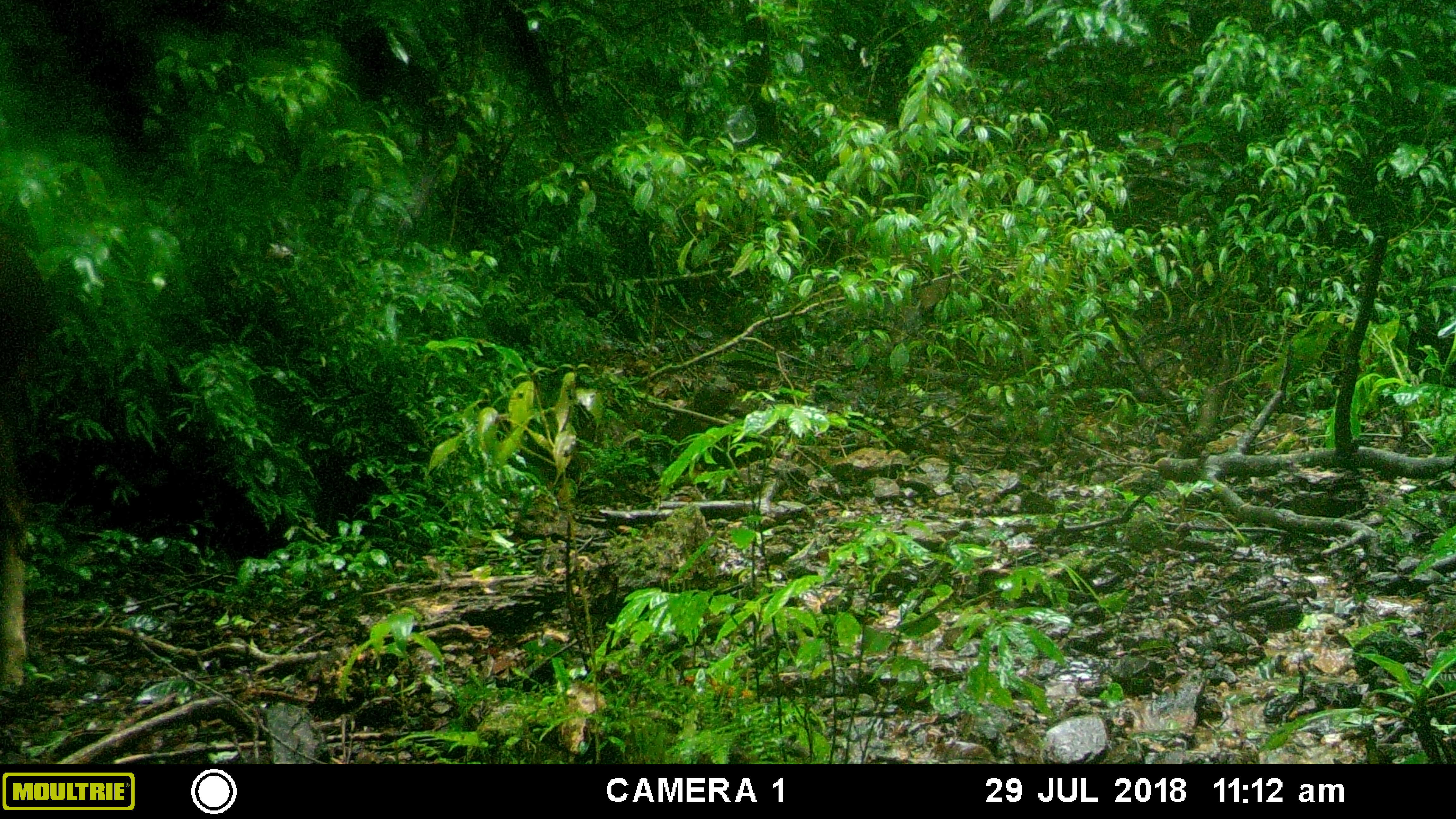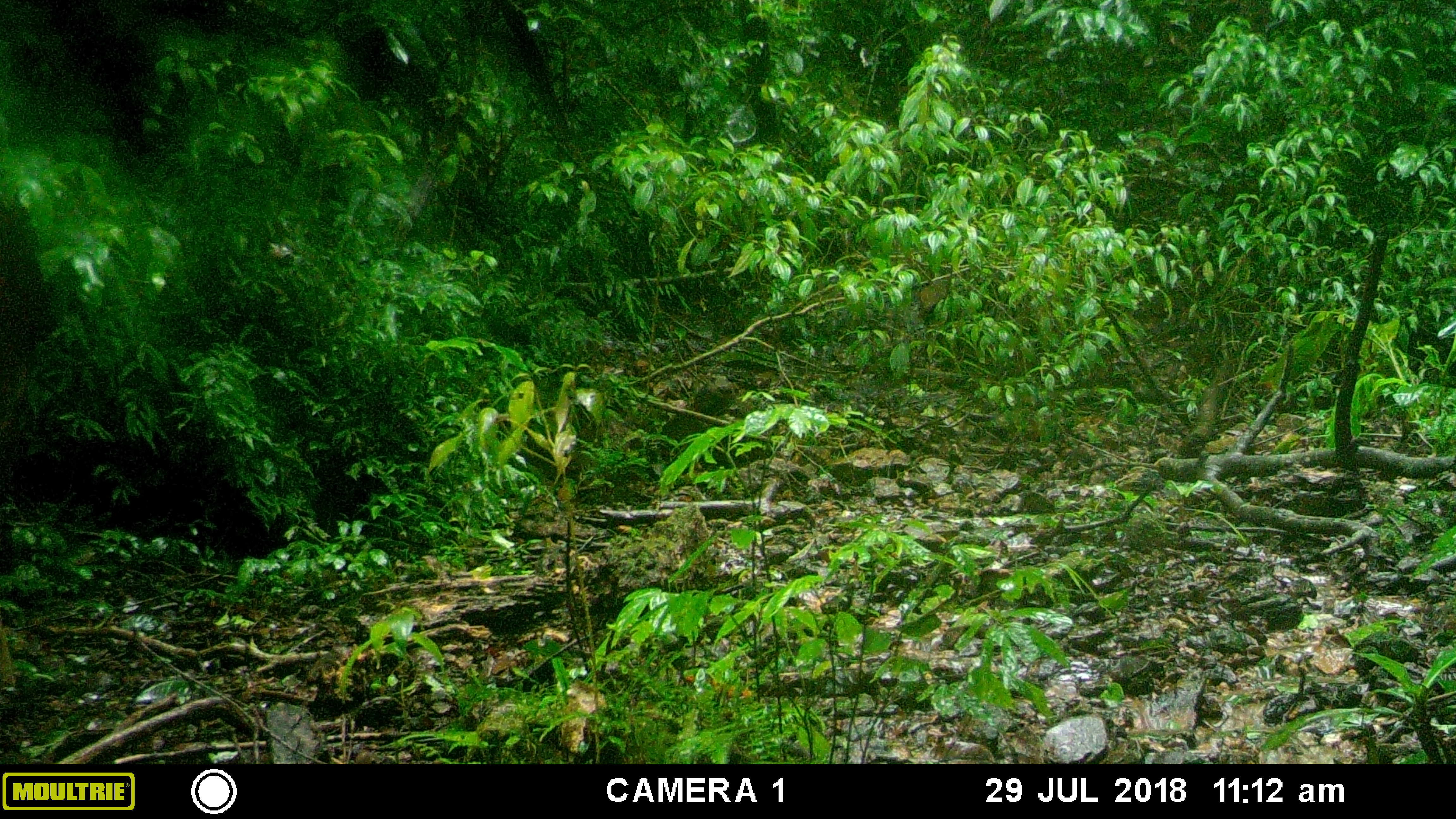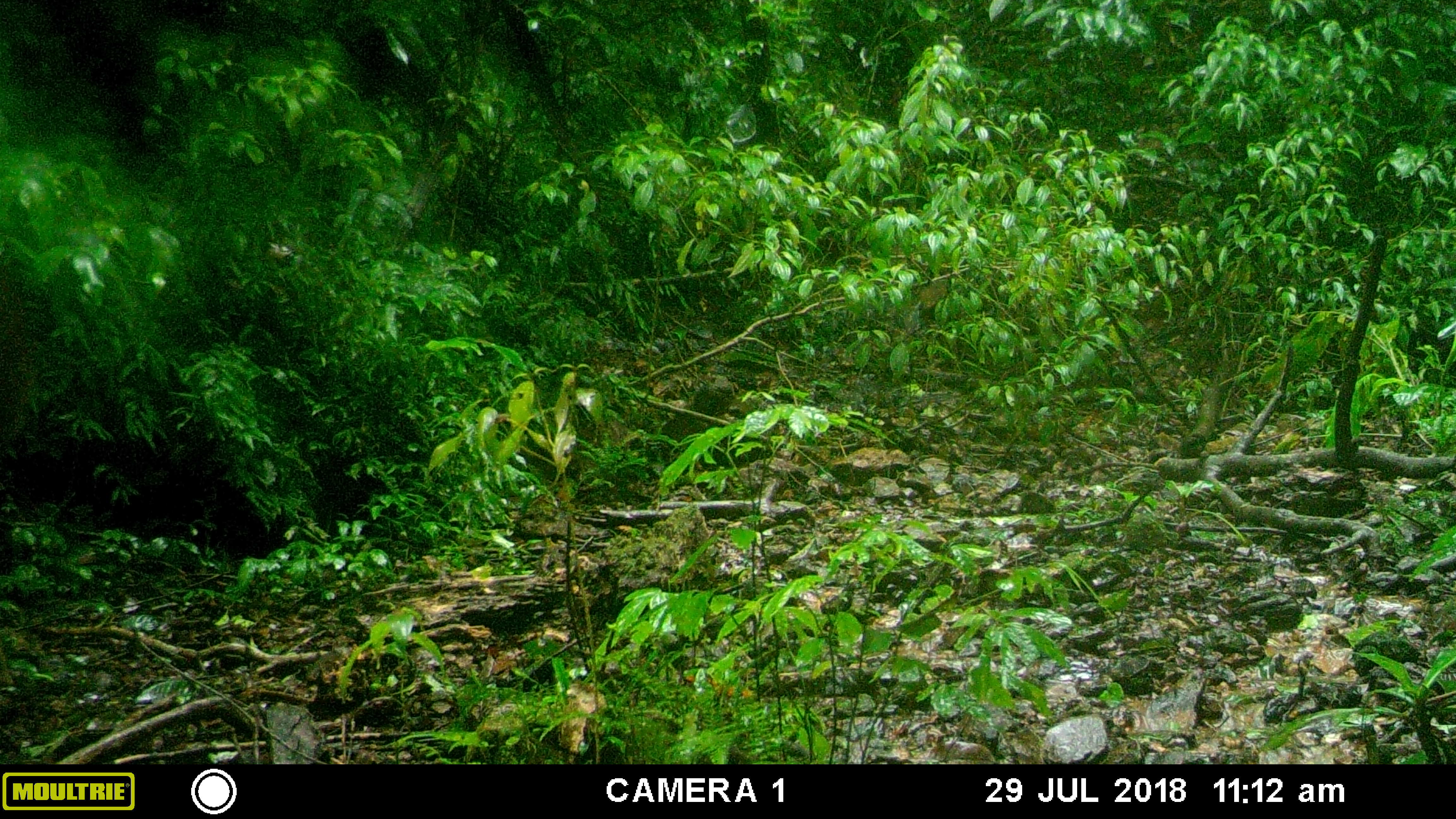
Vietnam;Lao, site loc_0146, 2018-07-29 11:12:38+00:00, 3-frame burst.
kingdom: Animalia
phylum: Chordata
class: Mammalia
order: Artiodactyla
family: Cervidae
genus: Rusa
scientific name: Rusa unicolor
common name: sambar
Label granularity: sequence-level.